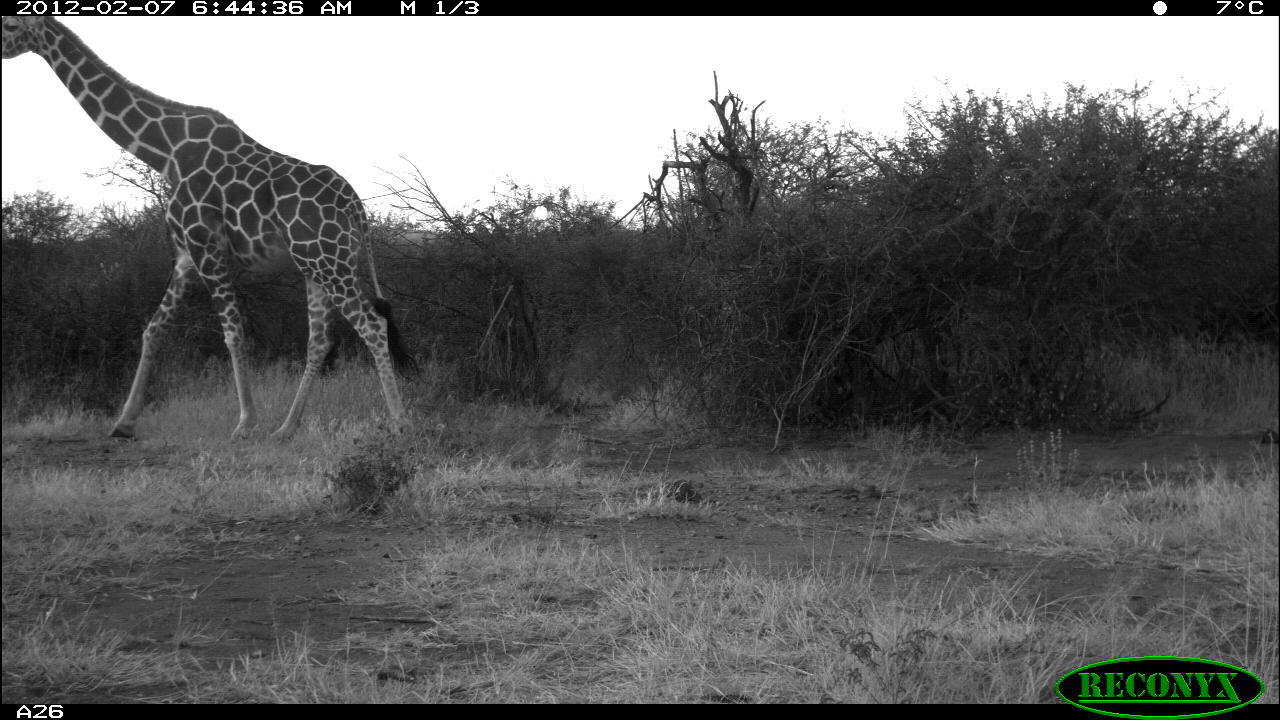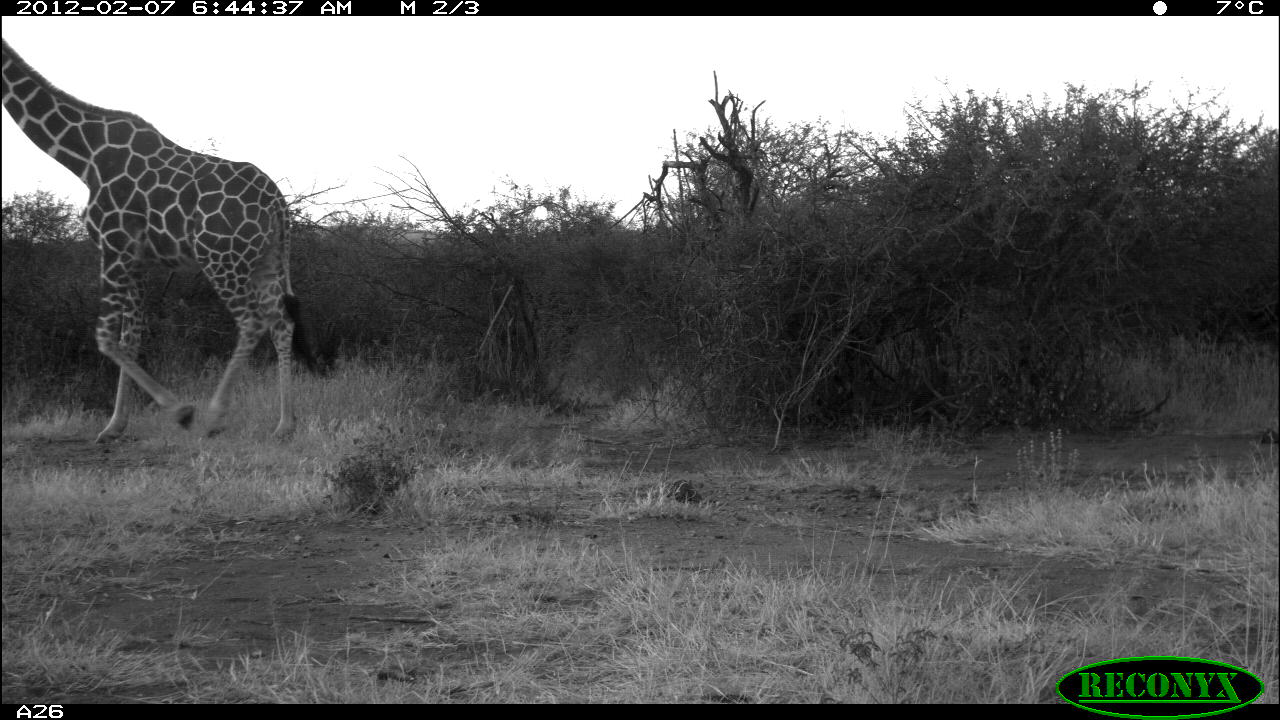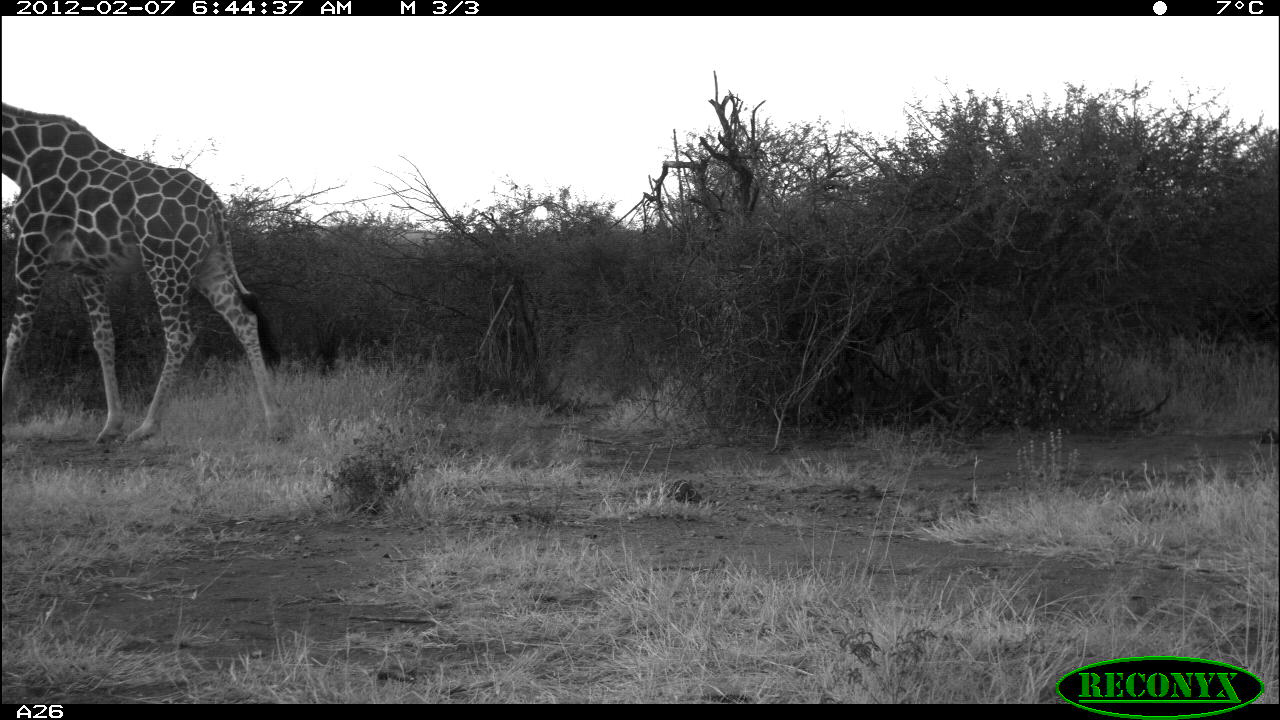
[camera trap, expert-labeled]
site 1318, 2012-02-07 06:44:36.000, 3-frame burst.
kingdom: Animalia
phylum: Chordata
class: Mammalia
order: Artiodactyla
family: Giraffidae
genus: Giraffa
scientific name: Giraffa camelopardalis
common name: giraffe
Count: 1.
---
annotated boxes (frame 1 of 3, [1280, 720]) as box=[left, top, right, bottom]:
giraffa camelopardalis: box=[0, 15, 411, 442]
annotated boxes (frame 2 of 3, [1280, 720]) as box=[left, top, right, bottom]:
giraffa camelopardalis: box=[0, 37, 325, 442]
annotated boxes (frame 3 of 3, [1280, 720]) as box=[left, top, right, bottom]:
giraffa camelopardalis: box=[0, 96, 298, 443]